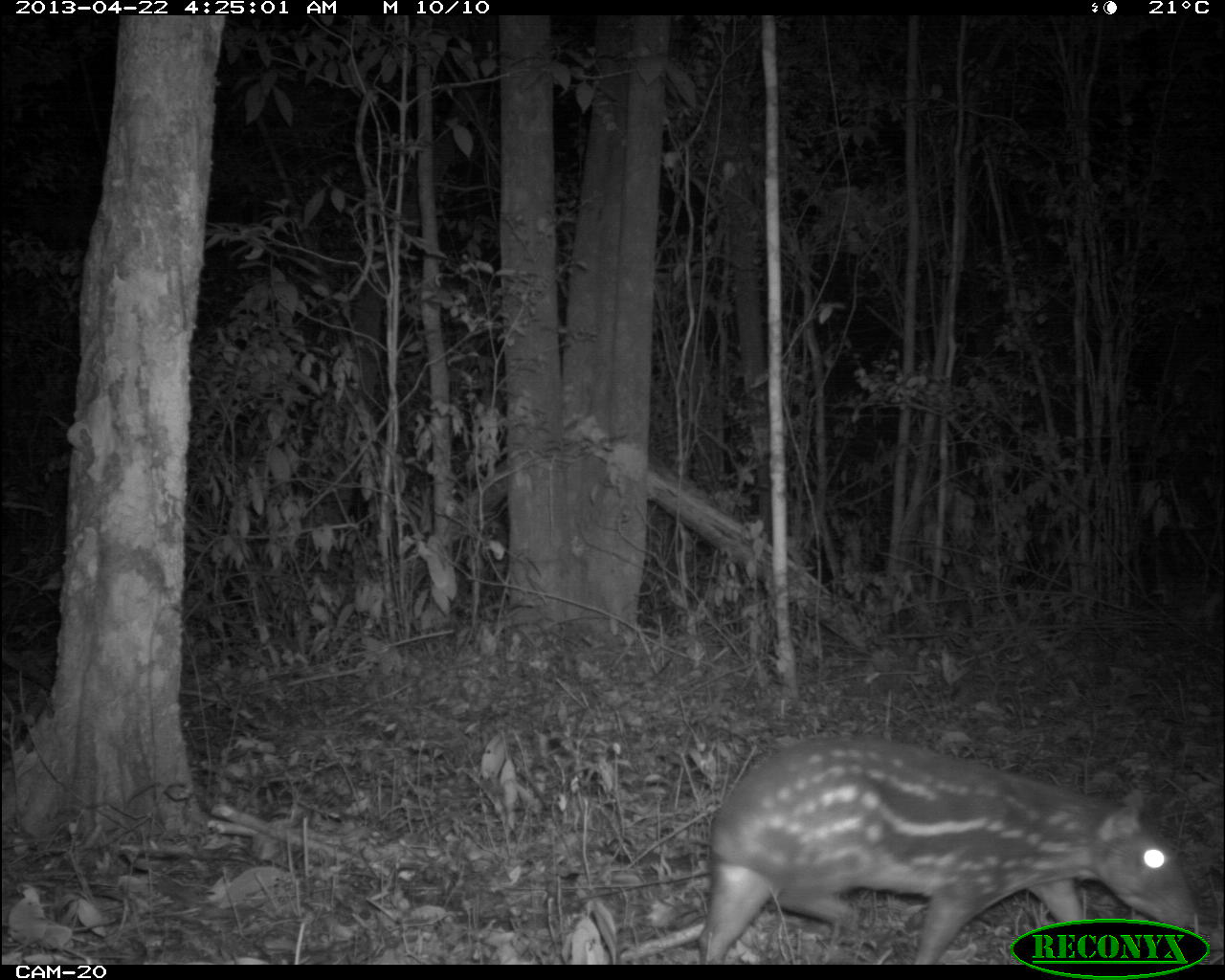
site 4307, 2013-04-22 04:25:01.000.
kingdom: Animalia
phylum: Chordata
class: Mammalia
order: Rodentia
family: Cuniculidae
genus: Cuniculus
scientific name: Cuniculus paca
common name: lowland paca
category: agouti paca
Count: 1.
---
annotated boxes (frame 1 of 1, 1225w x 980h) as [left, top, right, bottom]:
agouti paca: [697, 736, 1199, 963]